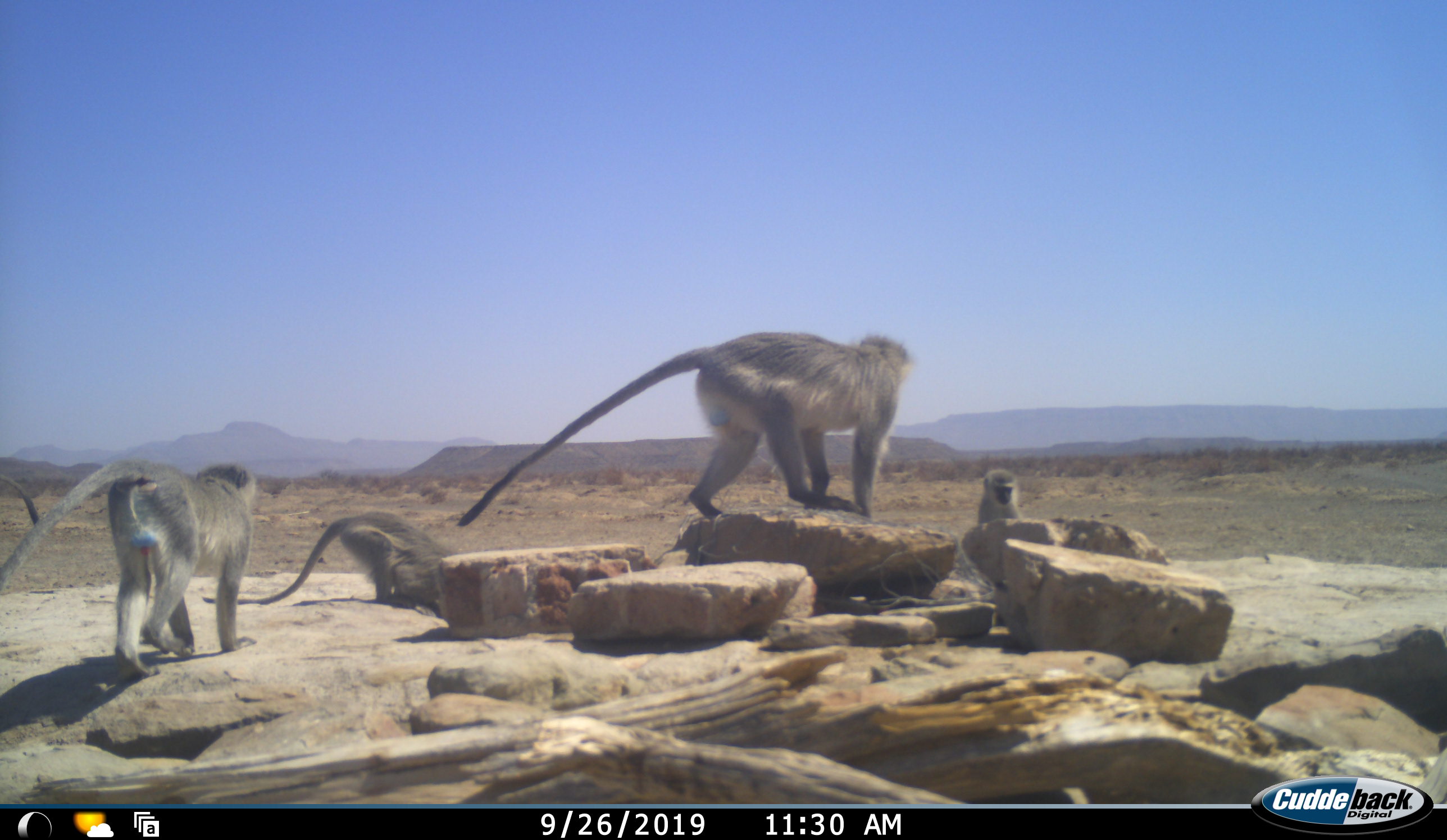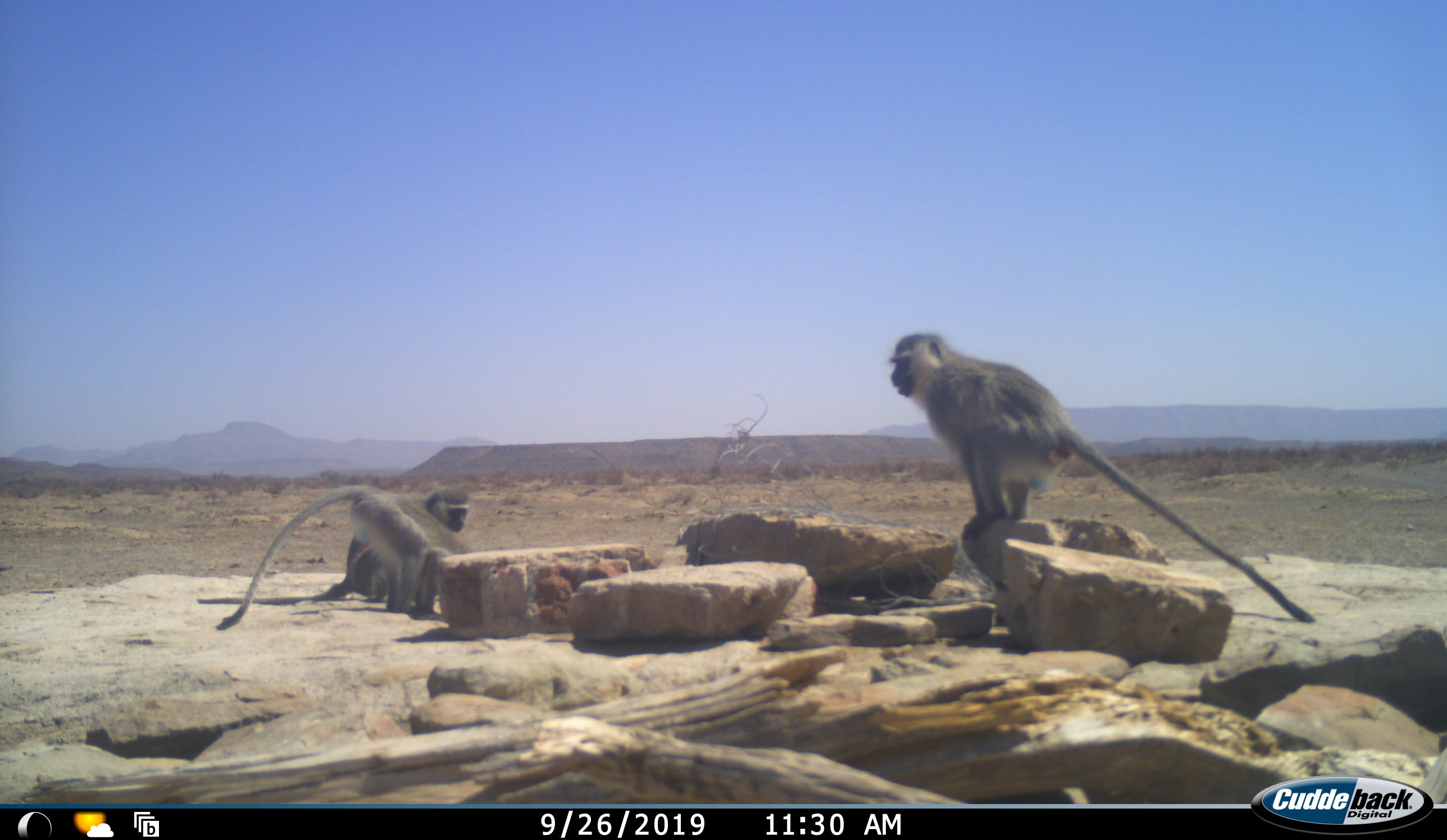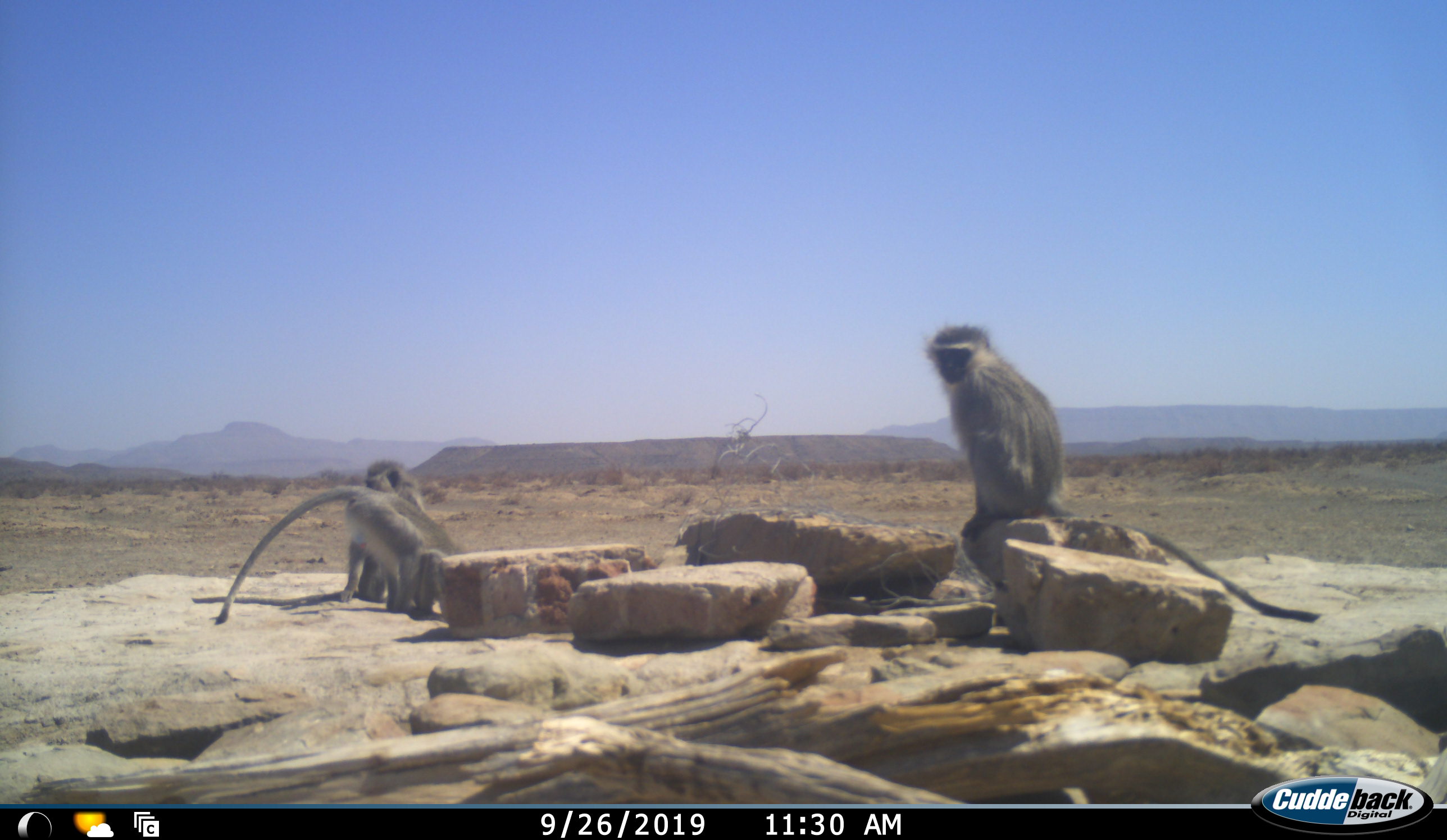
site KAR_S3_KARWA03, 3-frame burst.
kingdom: Animalia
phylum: Chordata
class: Mammalia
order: Primates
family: Cercopithecidae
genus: Chlorocebus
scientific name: Chlorocebus pygerythrus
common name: vervet monkey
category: monkeyvervet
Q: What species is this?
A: Monkeyvervet (vervet monkey) (Chlorocebus pygerythrus).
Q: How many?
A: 4.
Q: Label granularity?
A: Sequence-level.